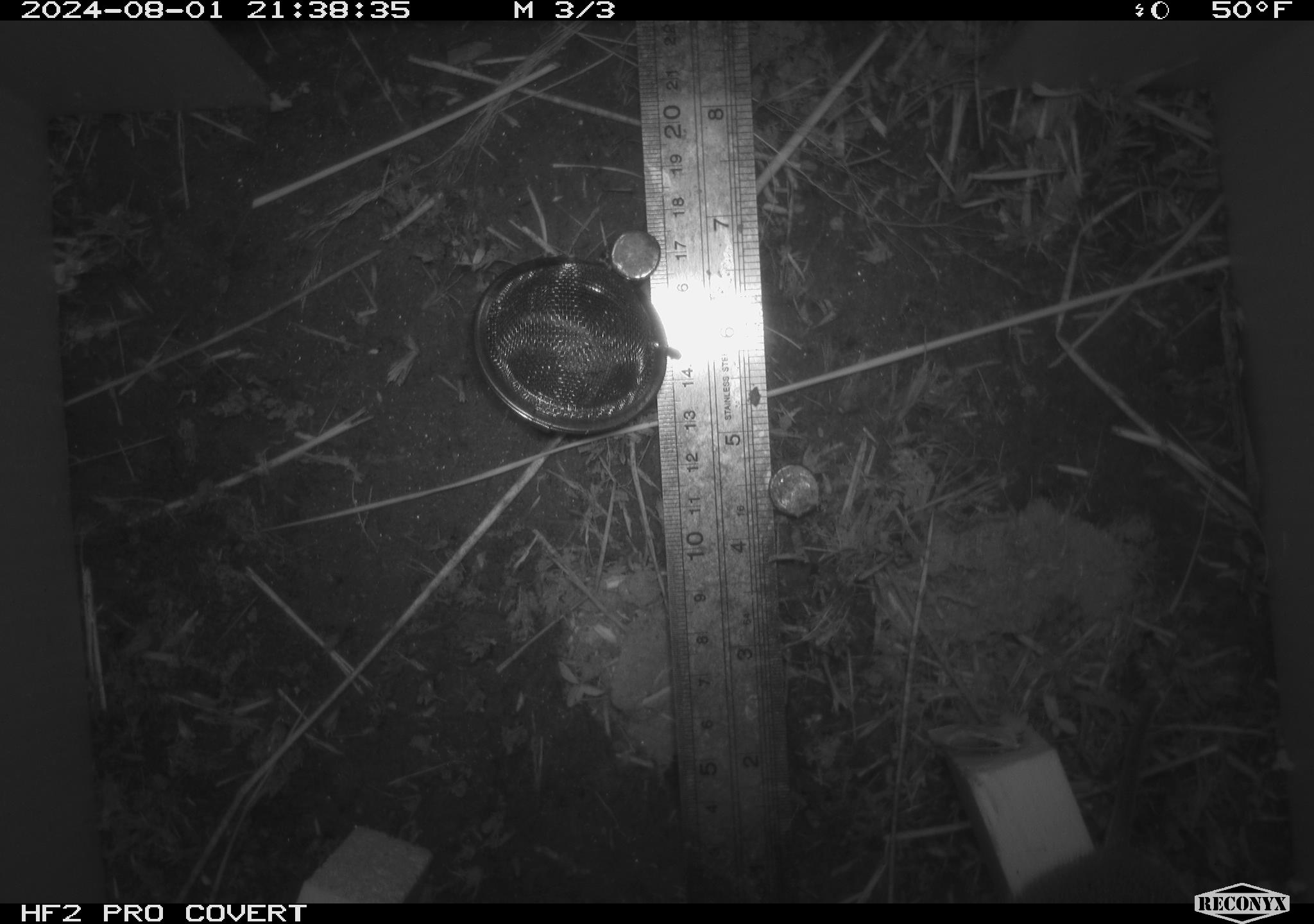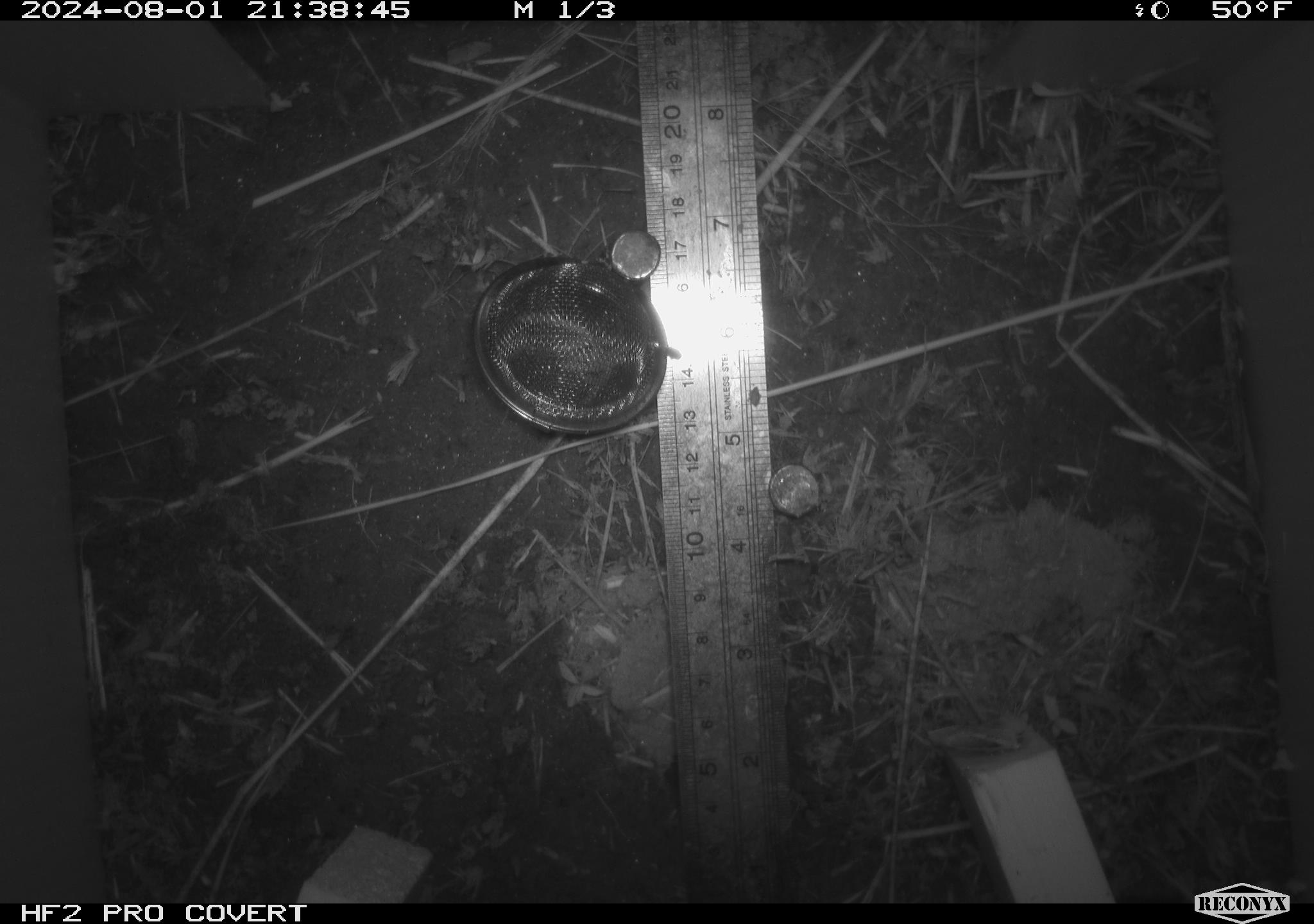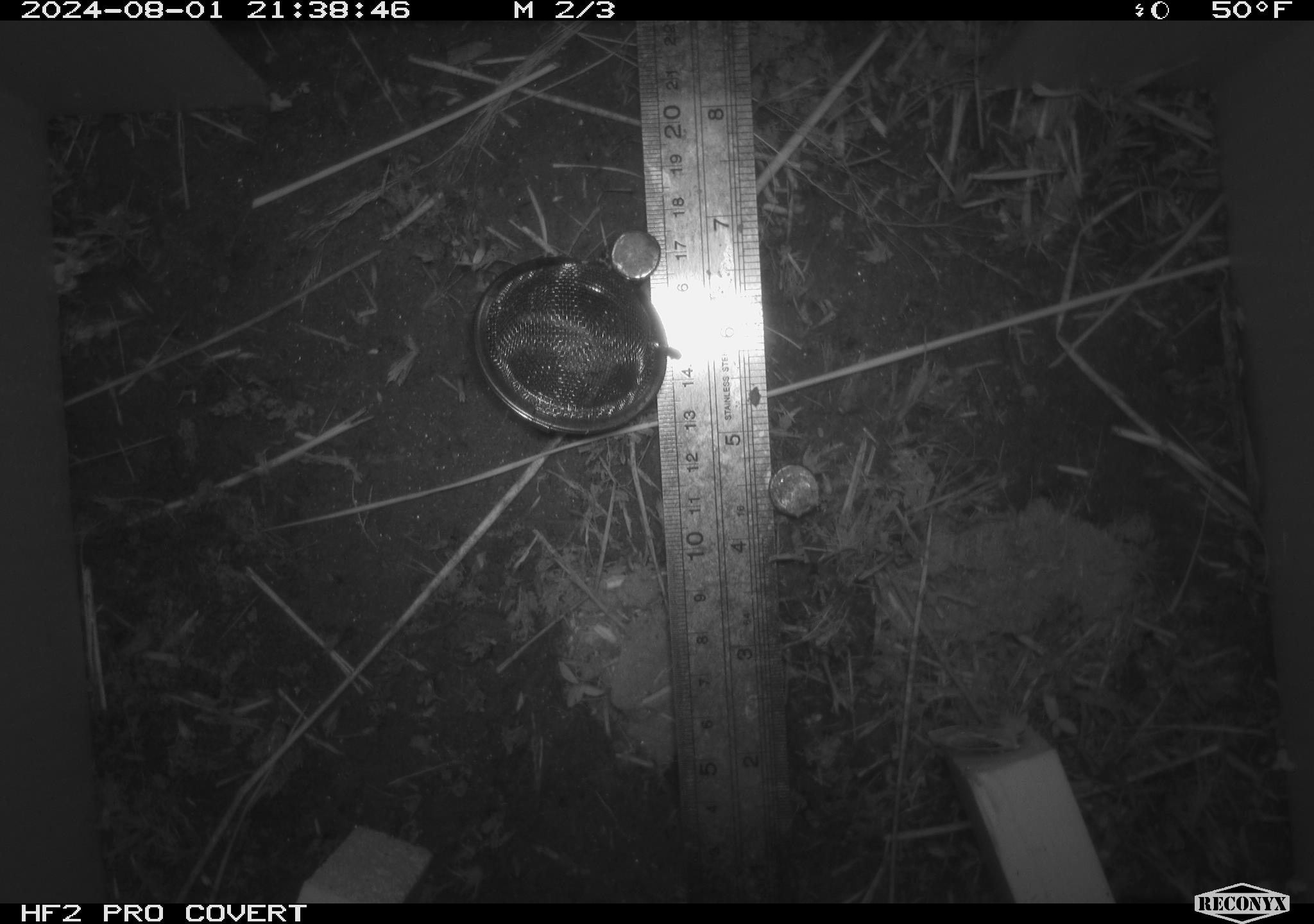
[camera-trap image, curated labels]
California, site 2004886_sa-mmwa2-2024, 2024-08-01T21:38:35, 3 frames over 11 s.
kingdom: Animalia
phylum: Chordata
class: Mammalia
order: Rodentia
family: Cricetidae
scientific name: Arvicolinae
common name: voles, lemmings, and muskrats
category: arvicolinae subfamily